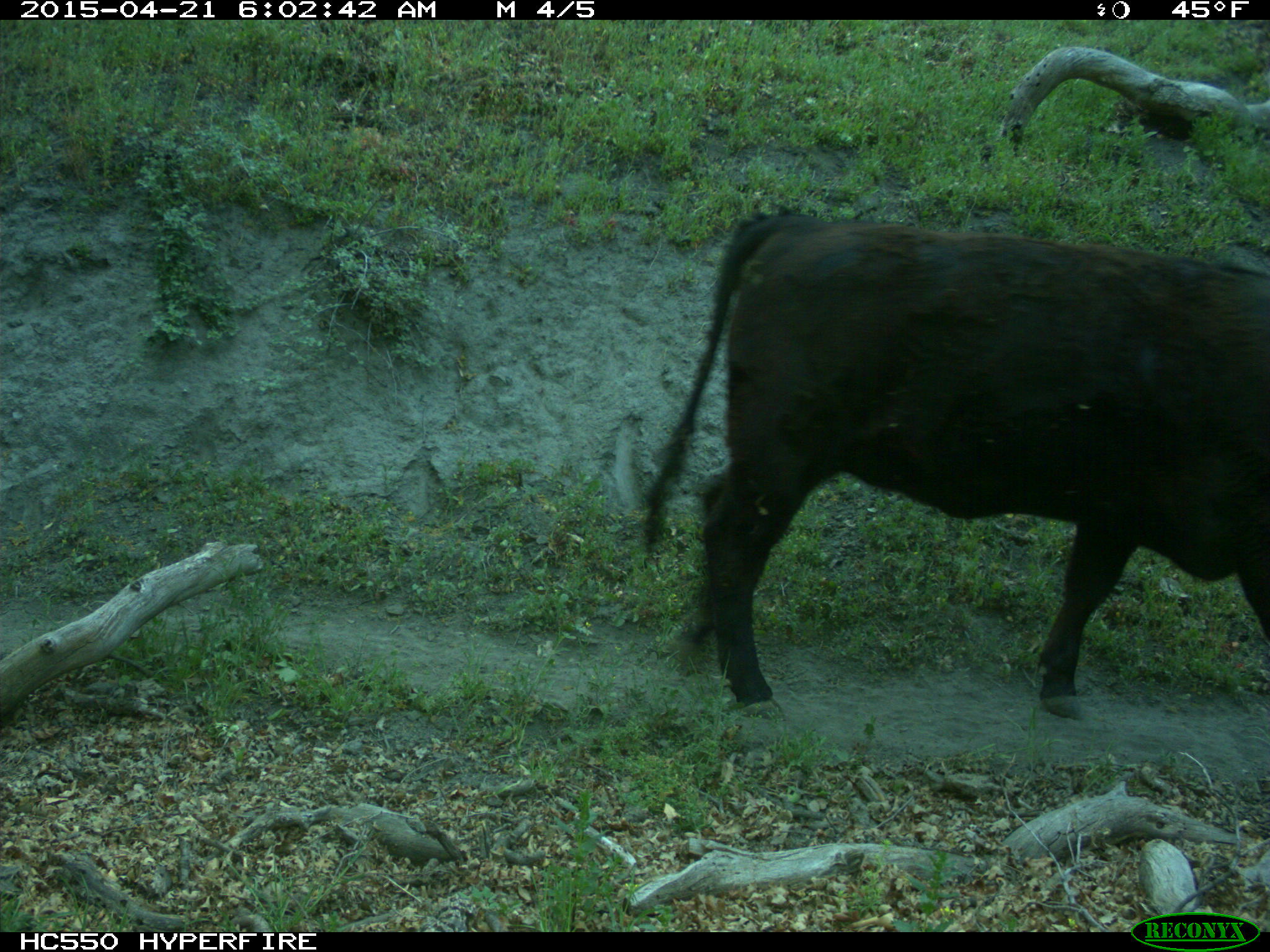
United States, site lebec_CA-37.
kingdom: Animalia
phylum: Chordata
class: Mammalia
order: Artiodactyla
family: Bovidae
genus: Bos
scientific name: Bos taurus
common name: domestic cow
Bos taurus (domestic cow).